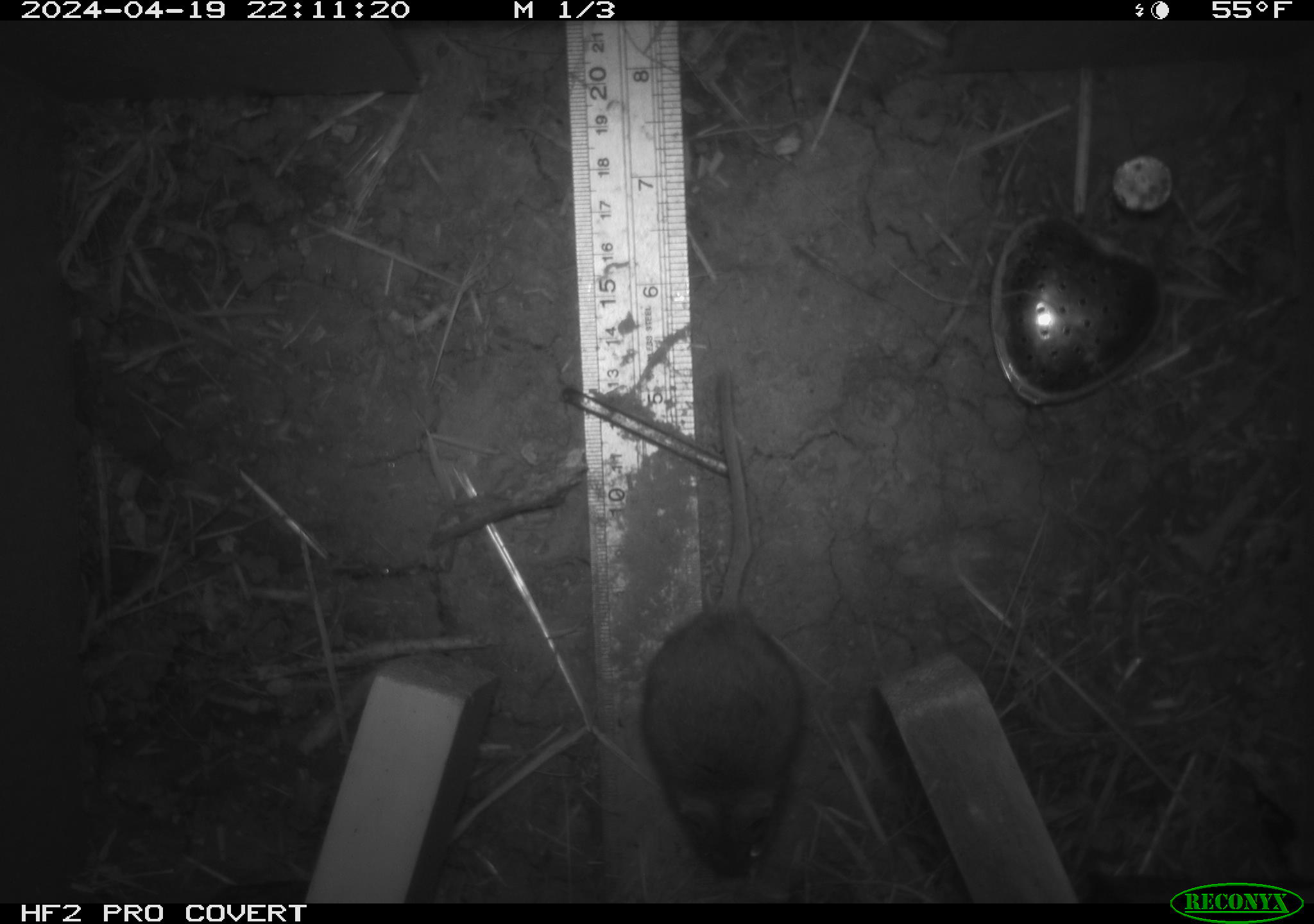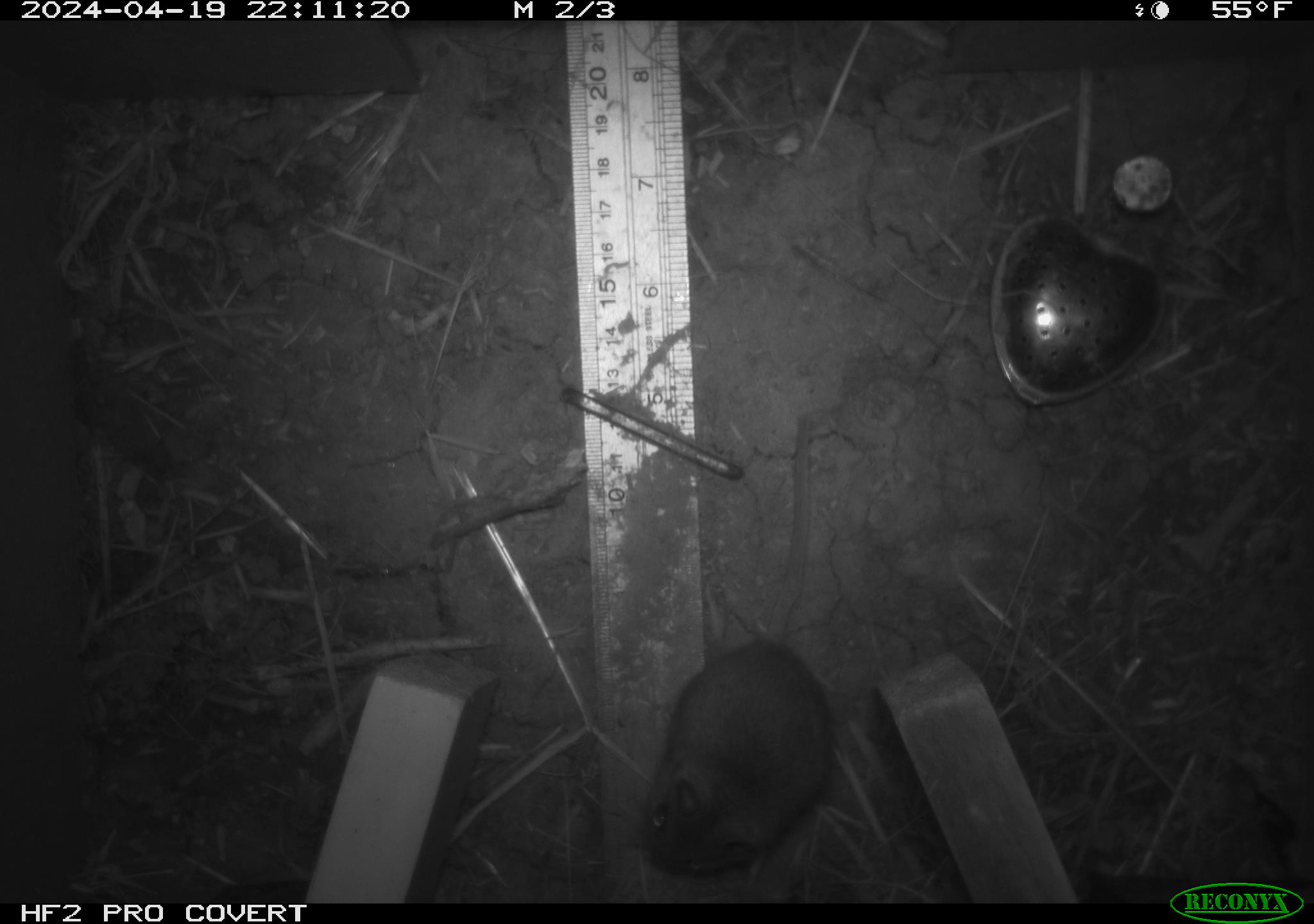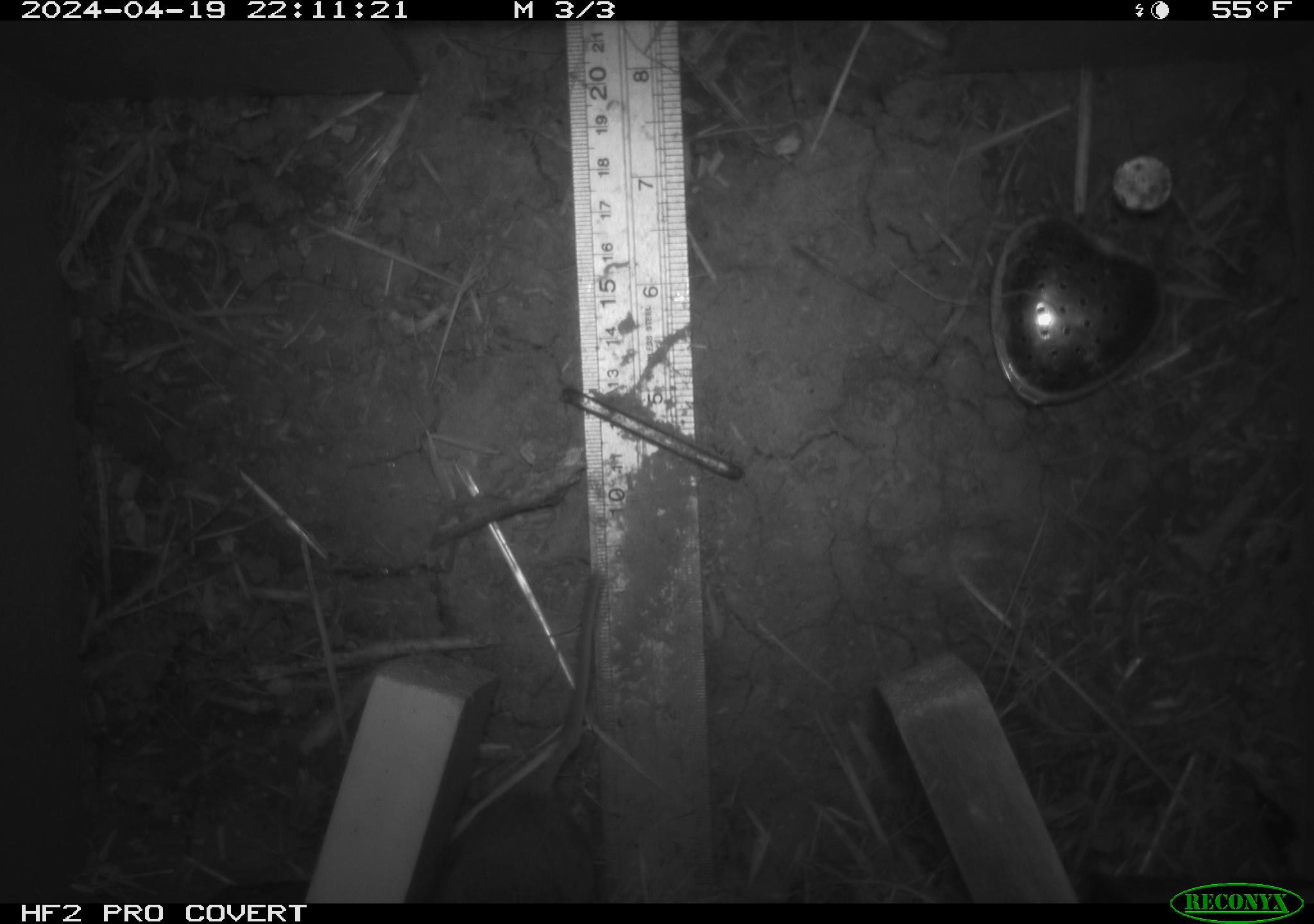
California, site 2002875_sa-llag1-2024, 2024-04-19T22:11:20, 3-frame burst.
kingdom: Animalia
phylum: Chordata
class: Mammalia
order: Rodentia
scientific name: Rodentia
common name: mouse species